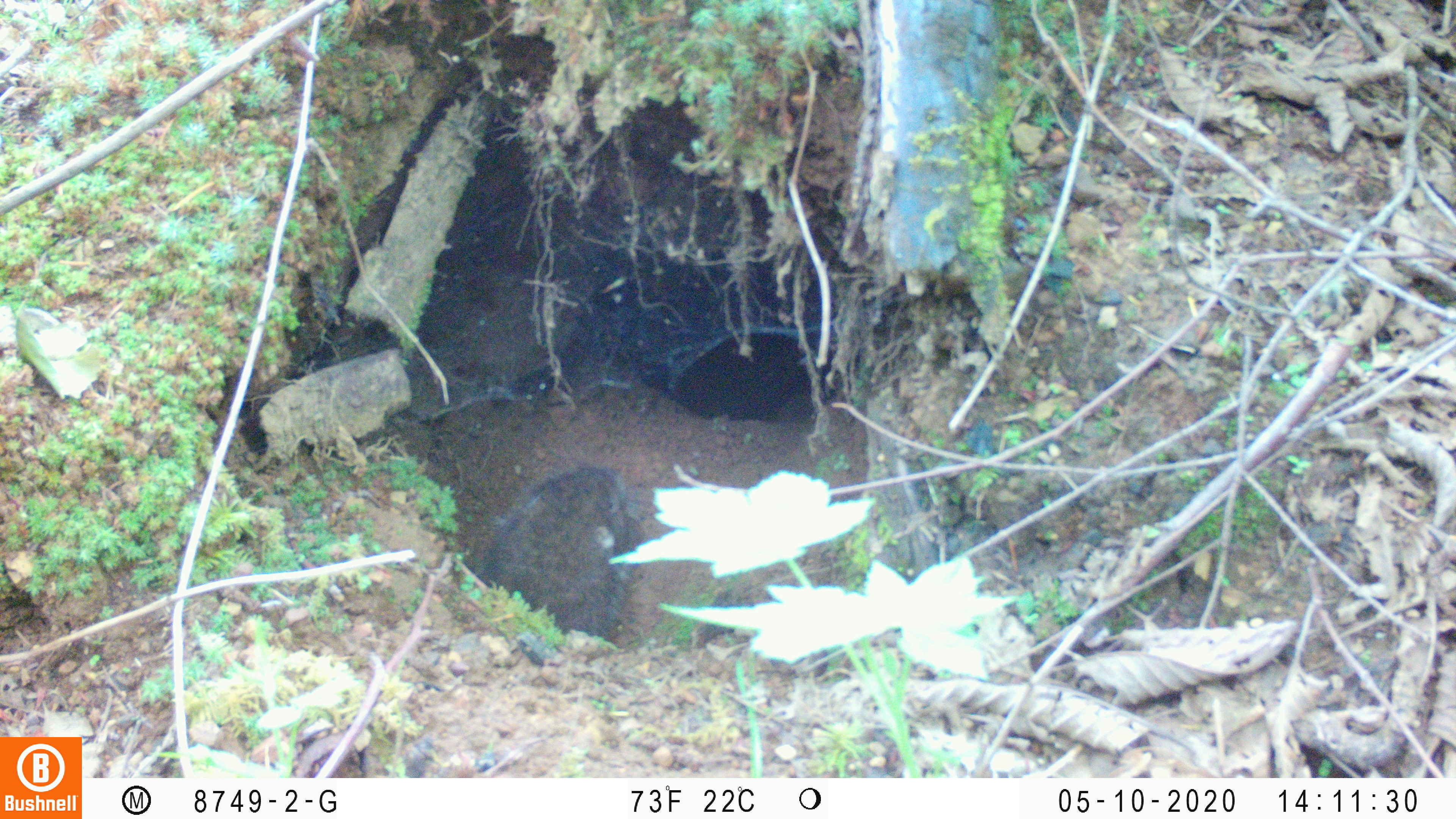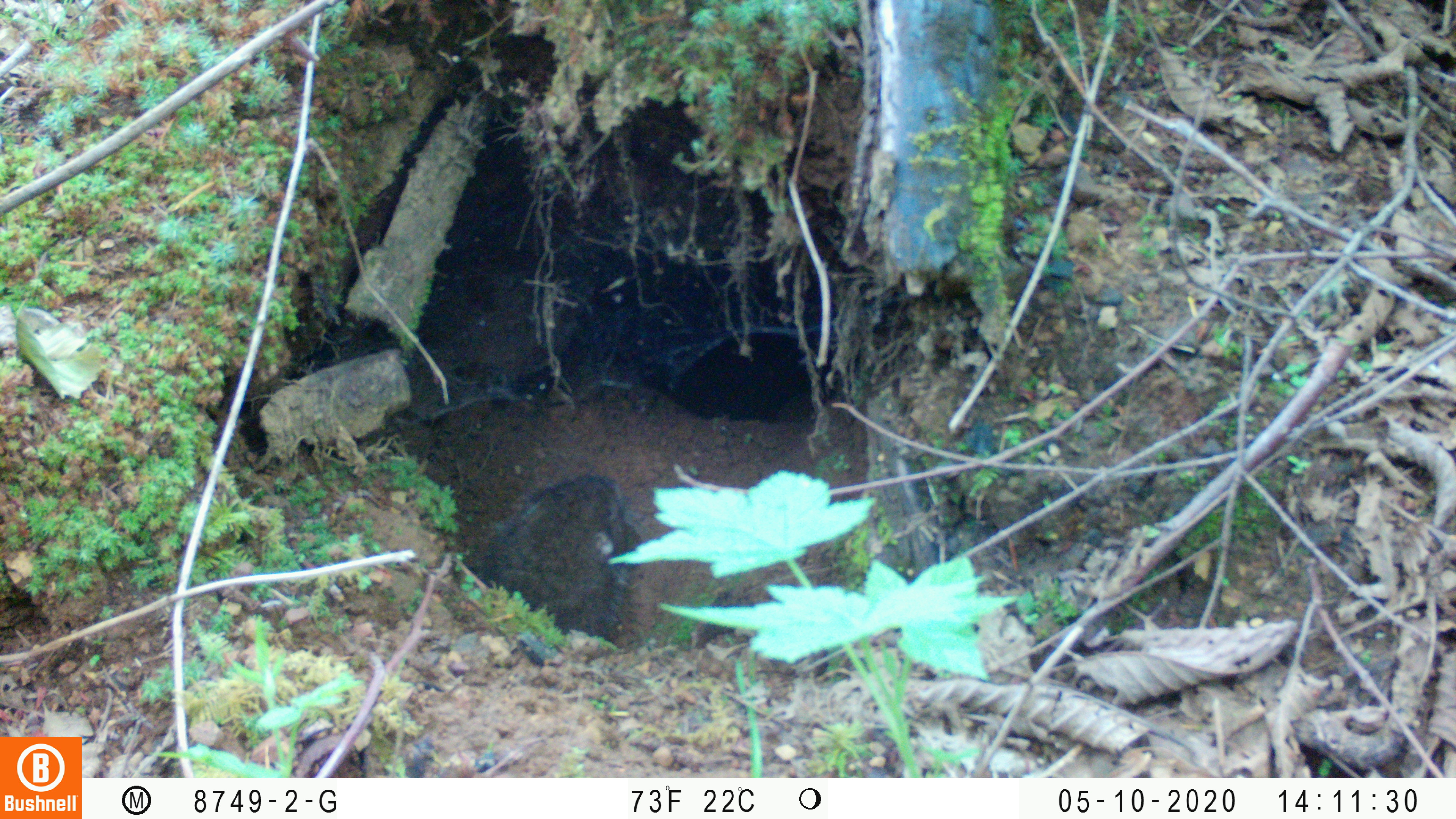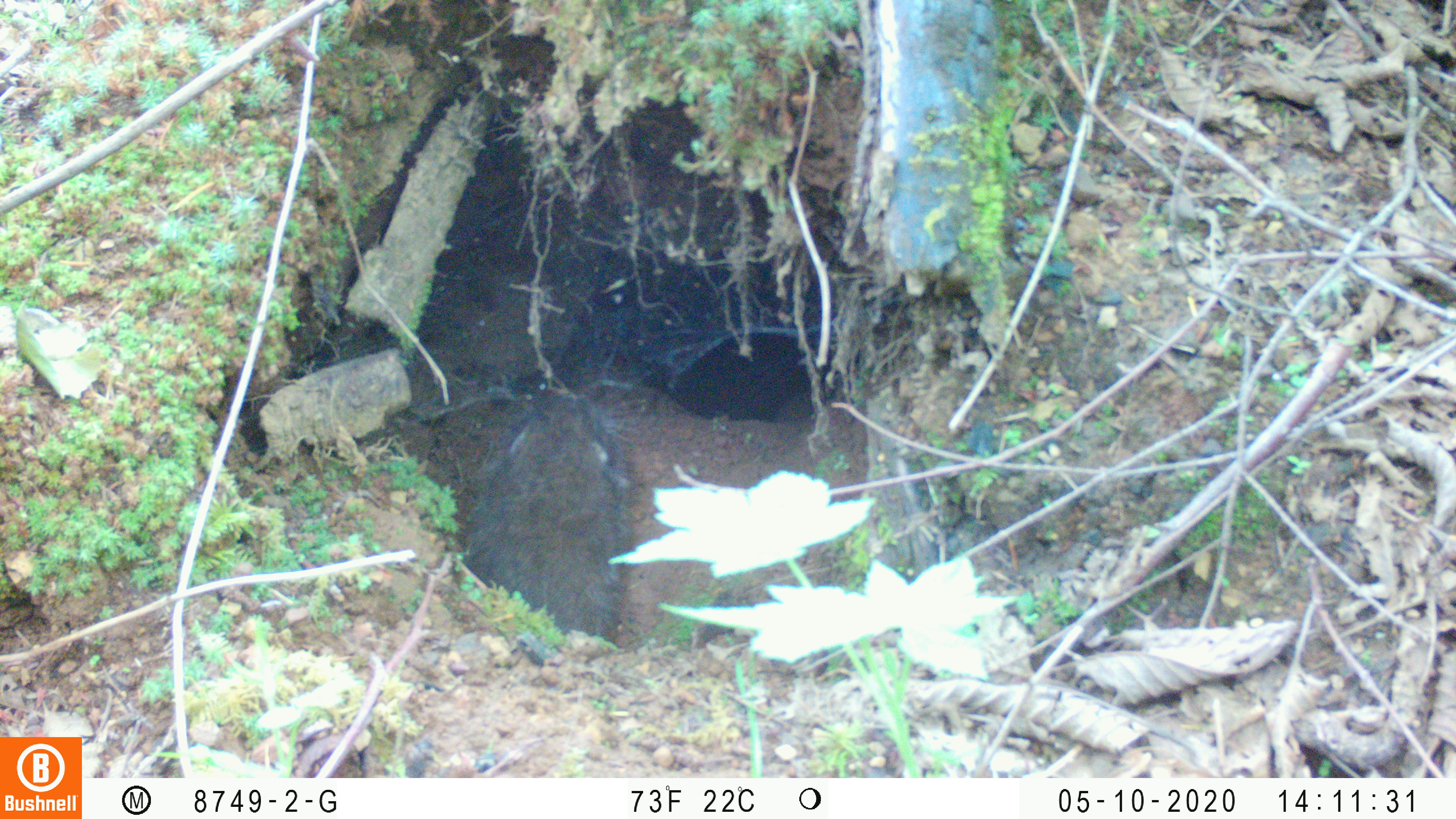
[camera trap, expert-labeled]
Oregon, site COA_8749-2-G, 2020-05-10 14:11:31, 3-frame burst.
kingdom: Animalia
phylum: Chordata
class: Mammalia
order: Rodentia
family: Aplodontiidae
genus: Aplodontia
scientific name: Aplodontia rufa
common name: mountain beaver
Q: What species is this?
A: Mountain beaver (Aplodontia rufa).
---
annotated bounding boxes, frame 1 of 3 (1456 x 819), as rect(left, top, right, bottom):
mountain beaver: rect(465, 451, 645, 650)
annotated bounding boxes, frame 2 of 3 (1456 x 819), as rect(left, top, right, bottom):
mountain beaver: rect(461, 457, 641, 647)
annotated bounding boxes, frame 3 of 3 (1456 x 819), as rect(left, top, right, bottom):
mountain beaver: rect(450, 382, 649, 641)